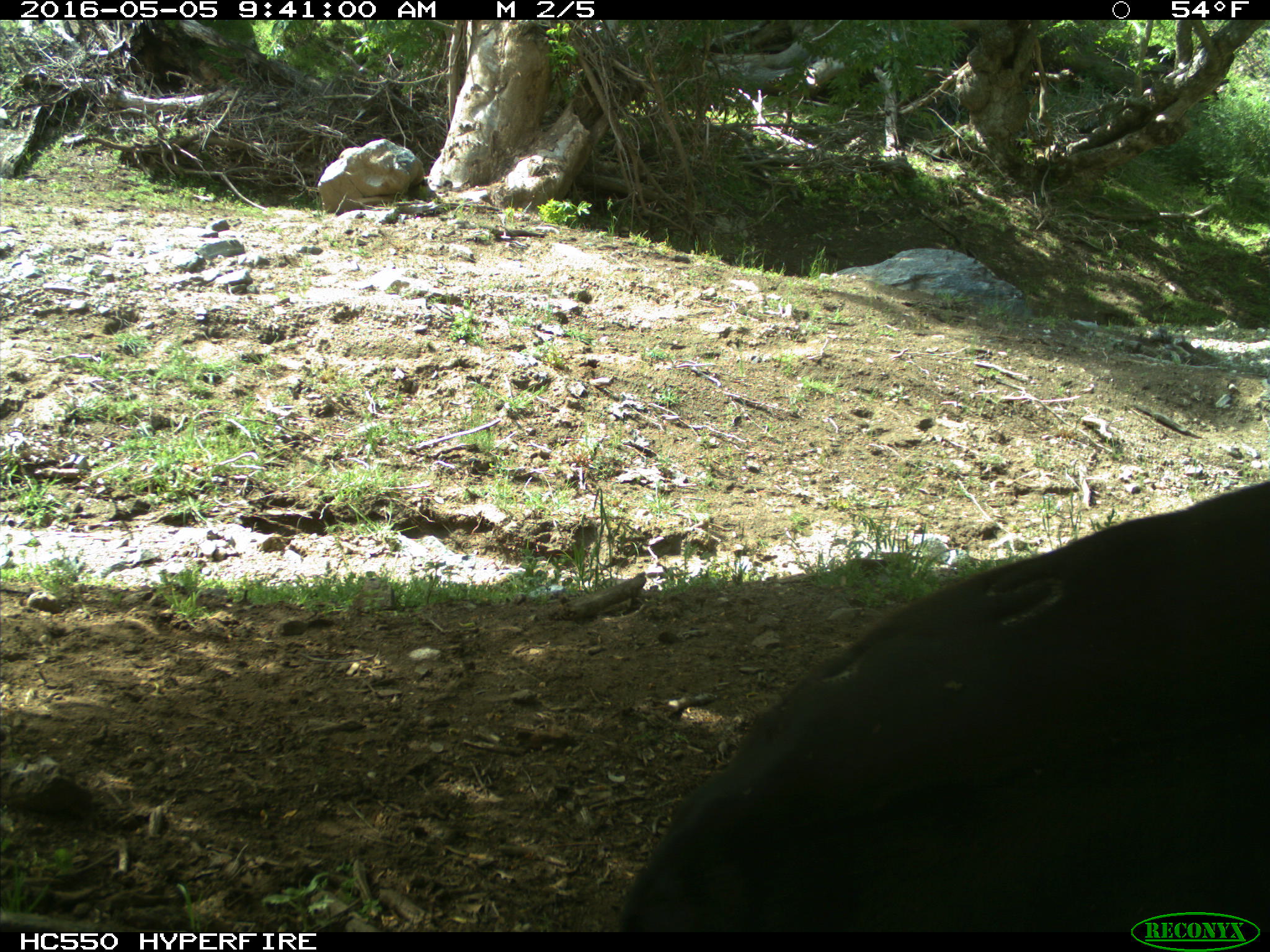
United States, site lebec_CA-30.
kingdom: Animalia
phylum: Chordata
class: Mammalia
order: Artiodactyla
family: Bovidae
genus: Bos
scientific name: Bos taurus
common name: domestic cow